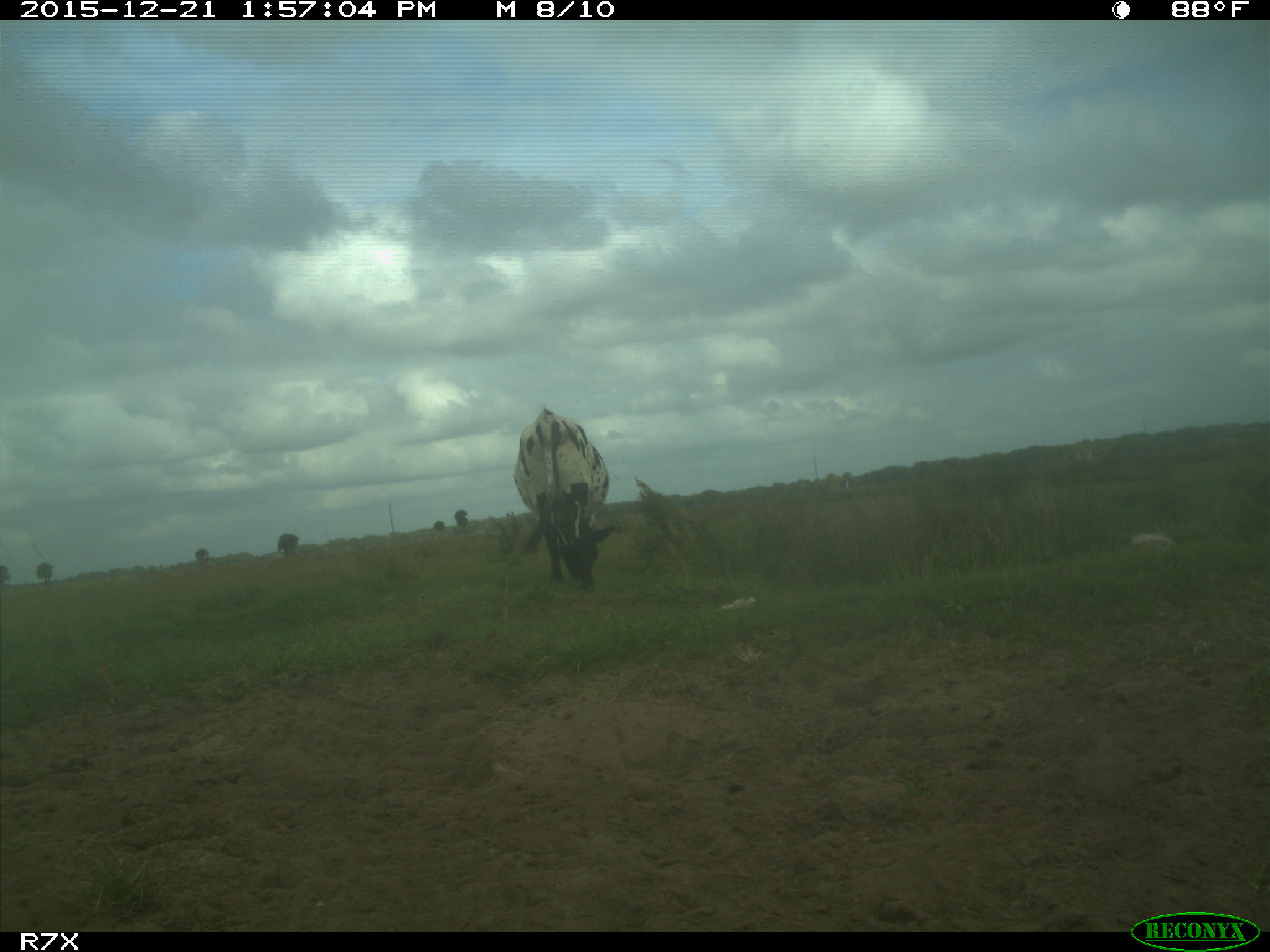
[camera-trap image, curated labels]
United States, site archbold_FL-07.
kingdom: Animalia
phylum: Chordata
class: Mammalia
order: Artiodactyla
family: Bovidae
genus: Bos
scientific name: Bos taurus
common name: domestic cow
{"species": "Bos taurus (domestic cow)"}